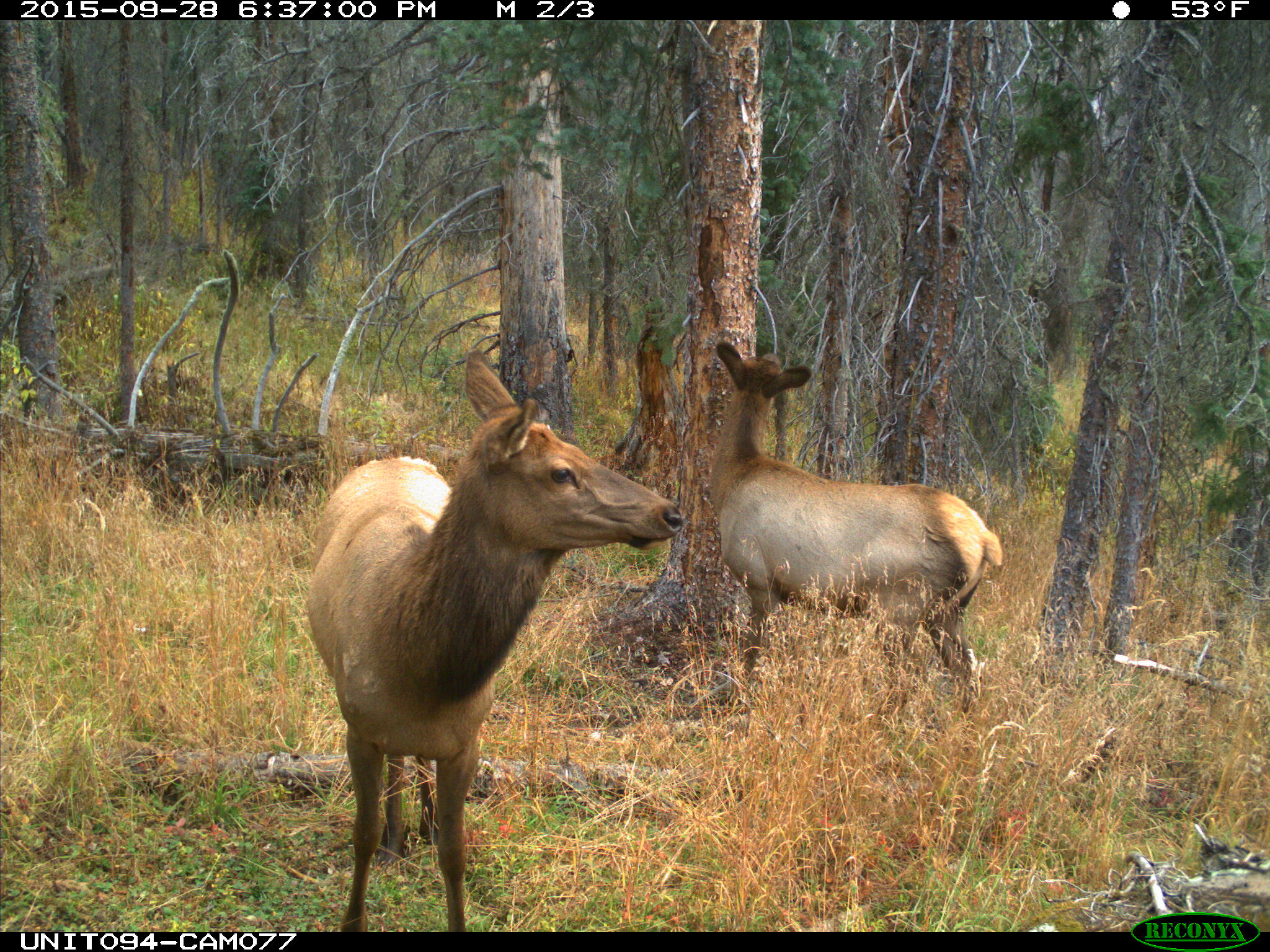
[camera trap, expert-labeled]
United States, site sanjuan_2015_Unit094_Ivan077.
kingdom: Animalia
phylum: Chordata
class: Mammalia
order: Artiodactyla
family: Cervidae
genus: Cervus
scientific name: Cervus elaphus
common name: red deer